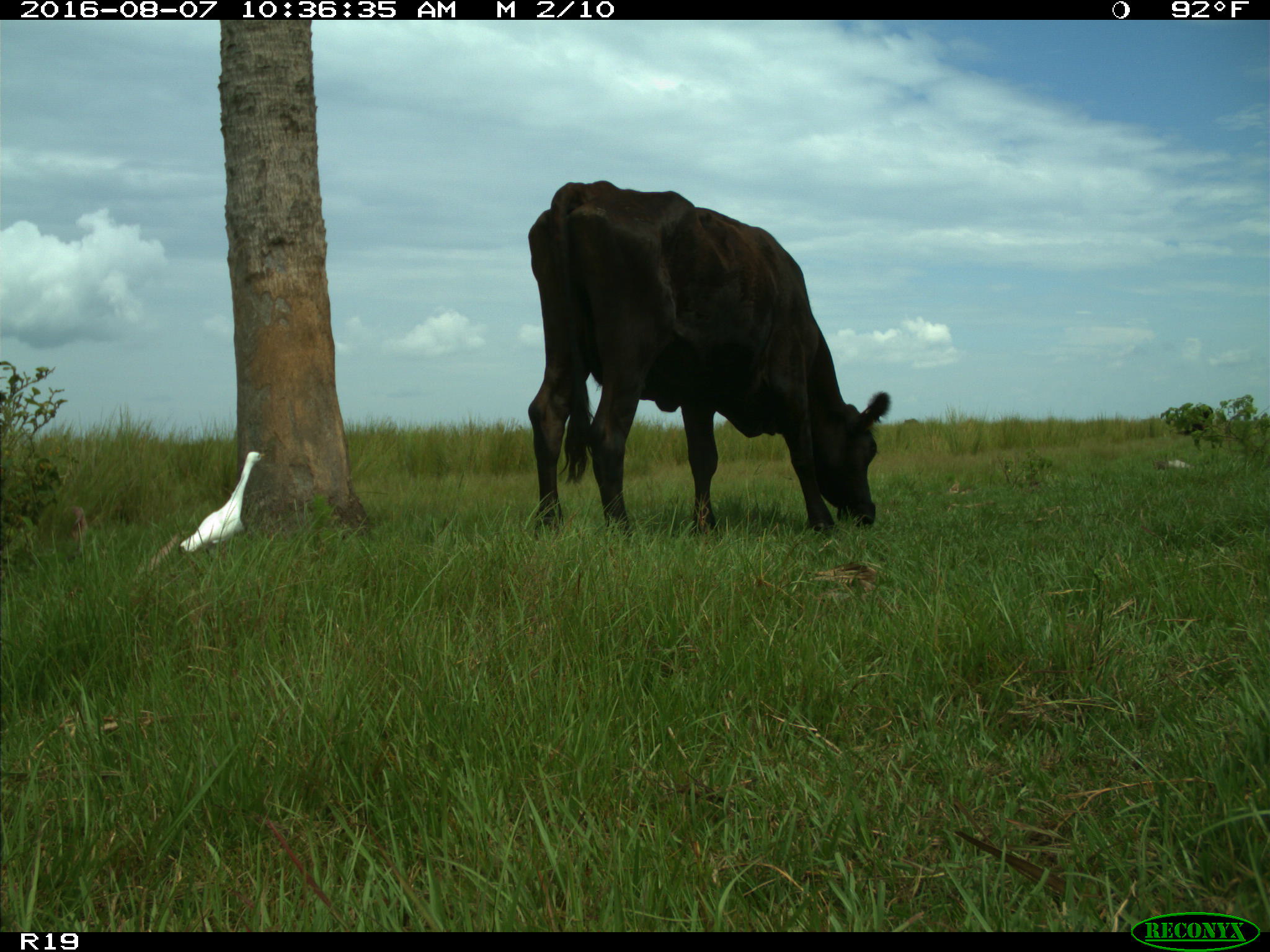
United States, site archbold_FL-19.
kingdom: Animalia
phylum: Chordata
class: Mammalia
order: Artiodactyla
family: Bovidae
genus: Bos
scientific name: Bos taurus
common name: domestic cow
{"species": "Bos taurus (domestic cow)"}